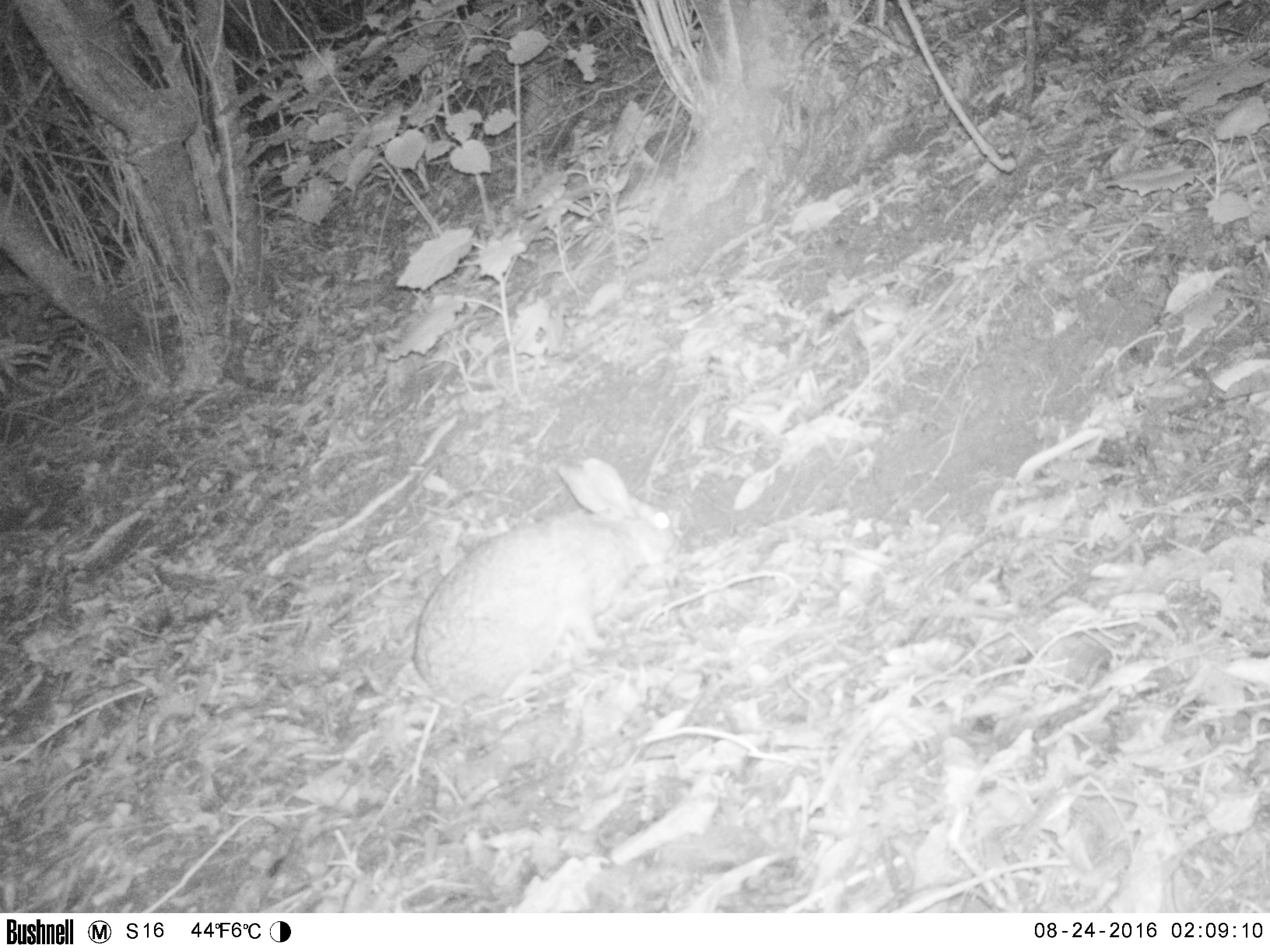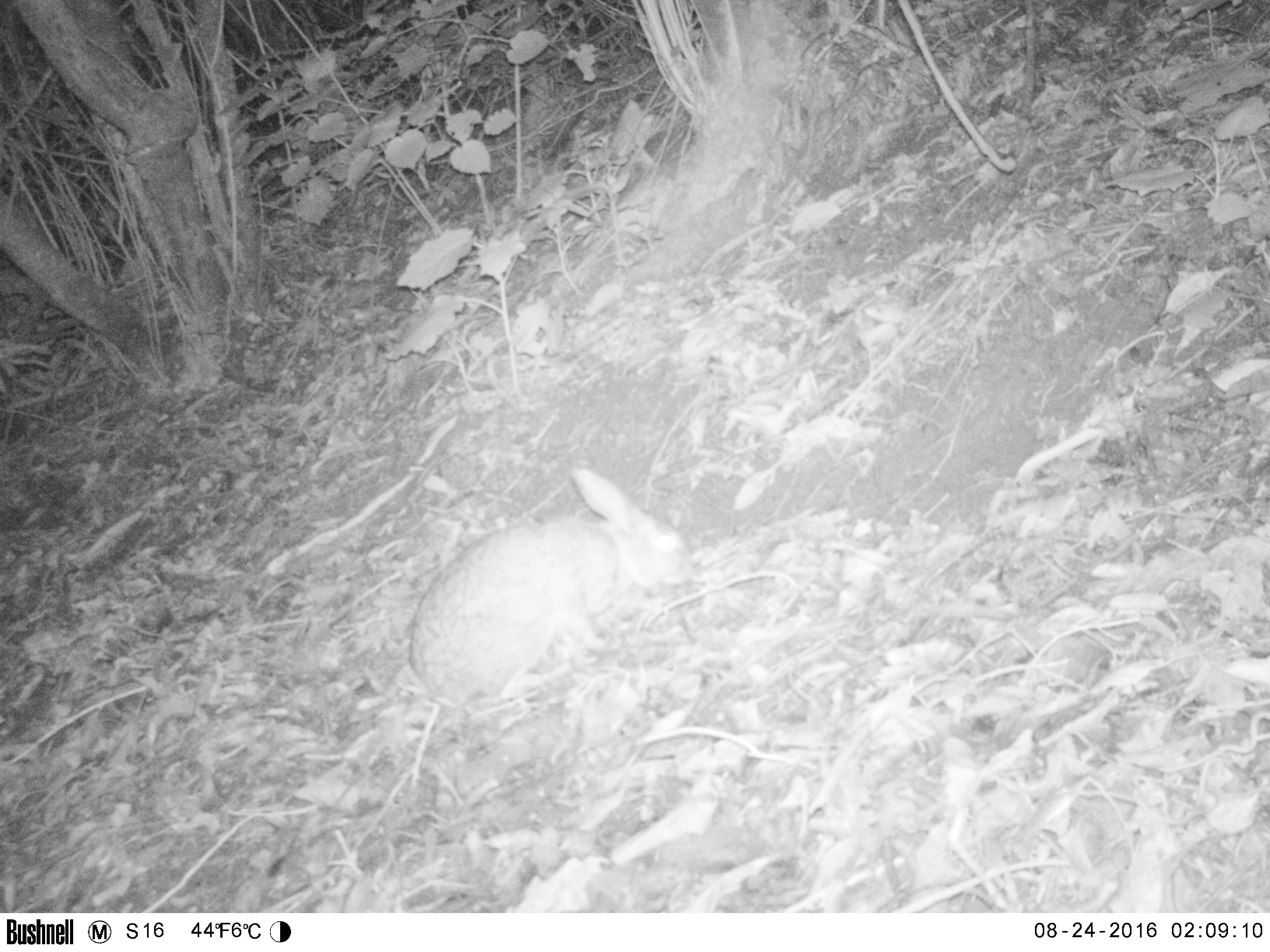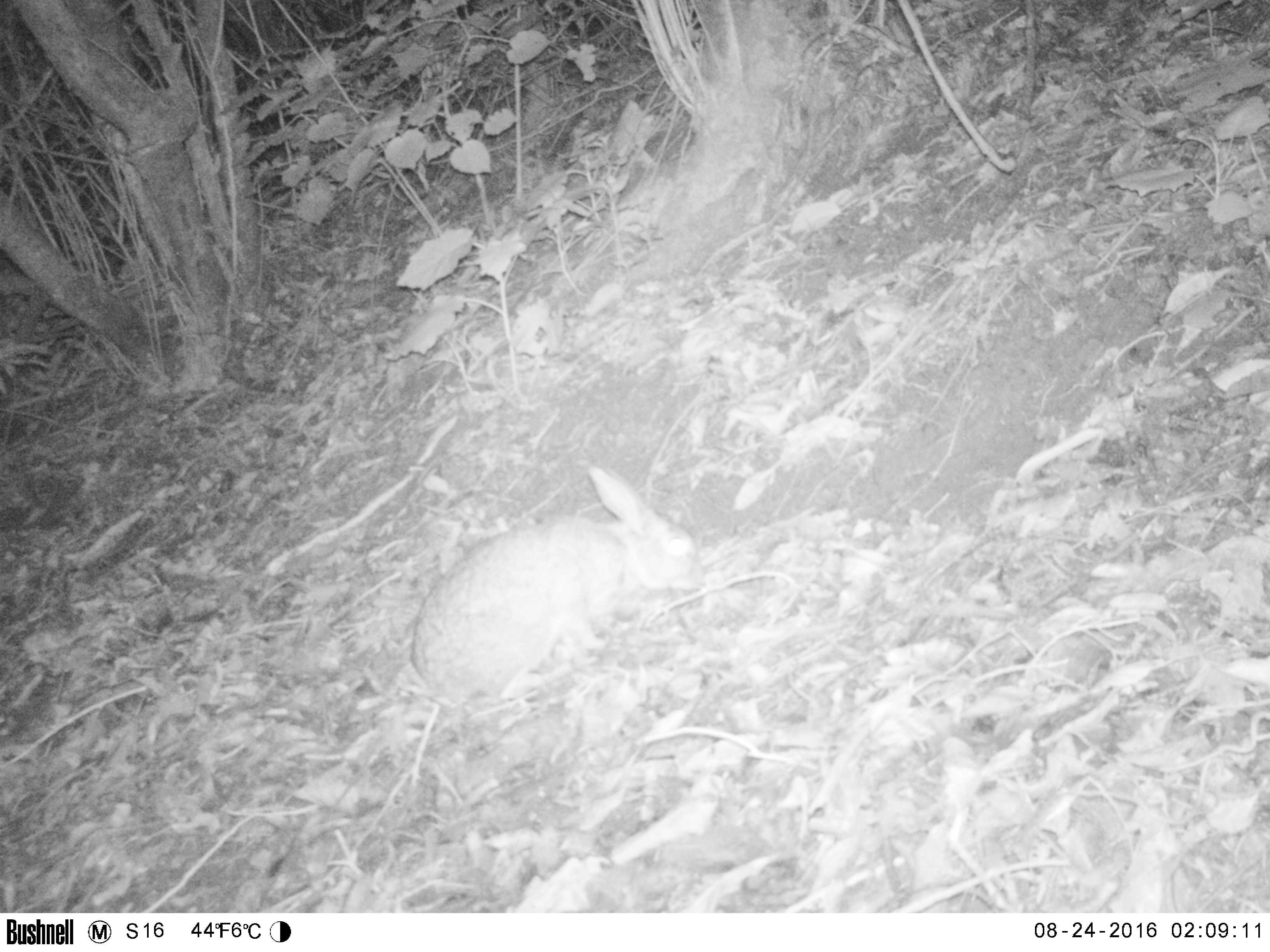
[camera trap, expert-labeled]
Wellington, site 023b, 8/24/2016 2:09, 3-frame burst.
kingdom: Animalia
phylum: Chordata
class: Mammalia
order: Lagomorpha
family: Leporidae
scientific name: Leporidae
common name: rabbit